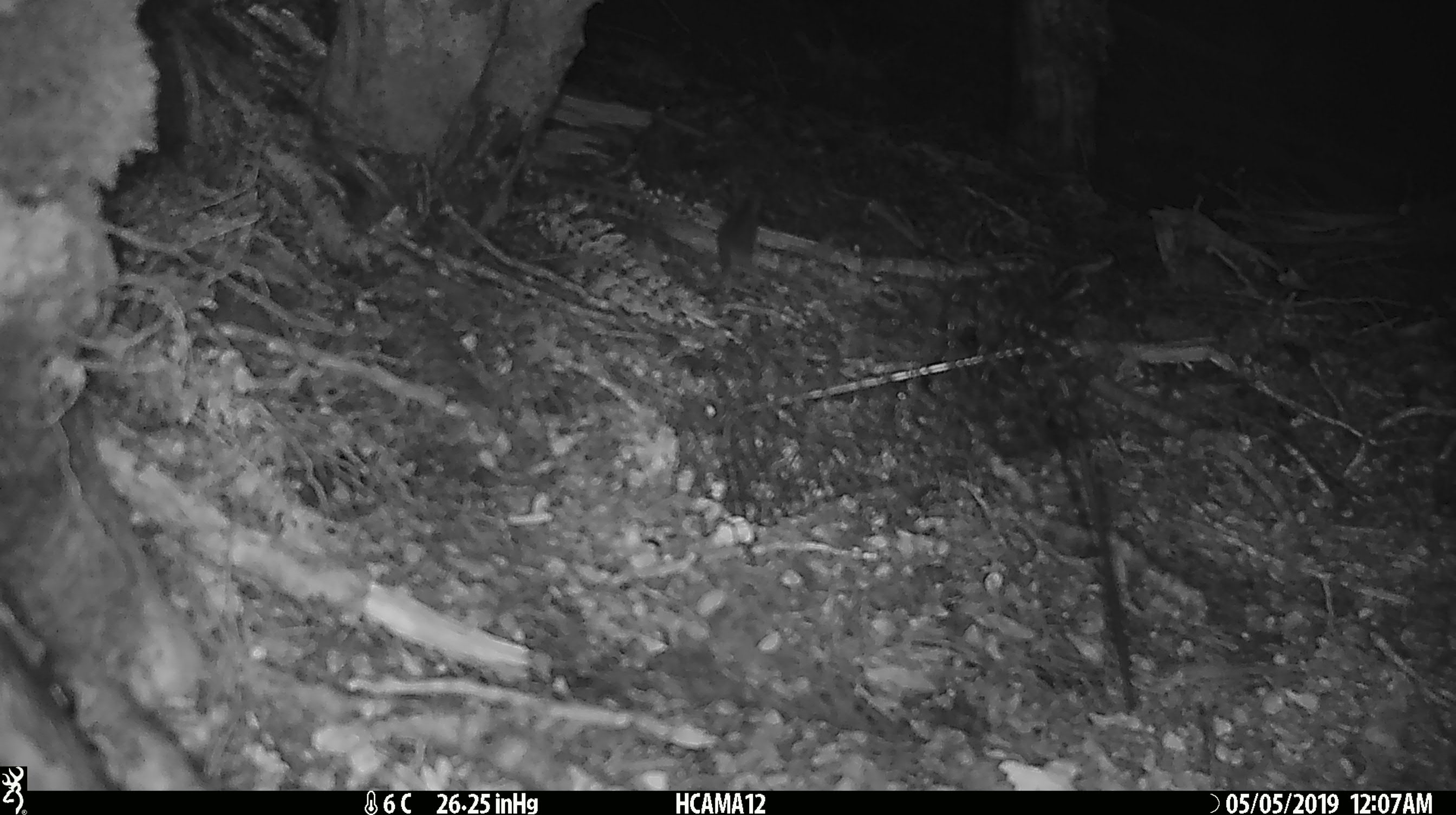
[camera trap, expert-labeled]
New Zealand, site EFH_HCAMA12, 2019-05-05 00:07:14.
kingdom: Animalia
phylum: Chordata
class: Mammalia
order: Rodentia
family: Muridae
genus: Mus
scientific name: Mus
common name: mouse